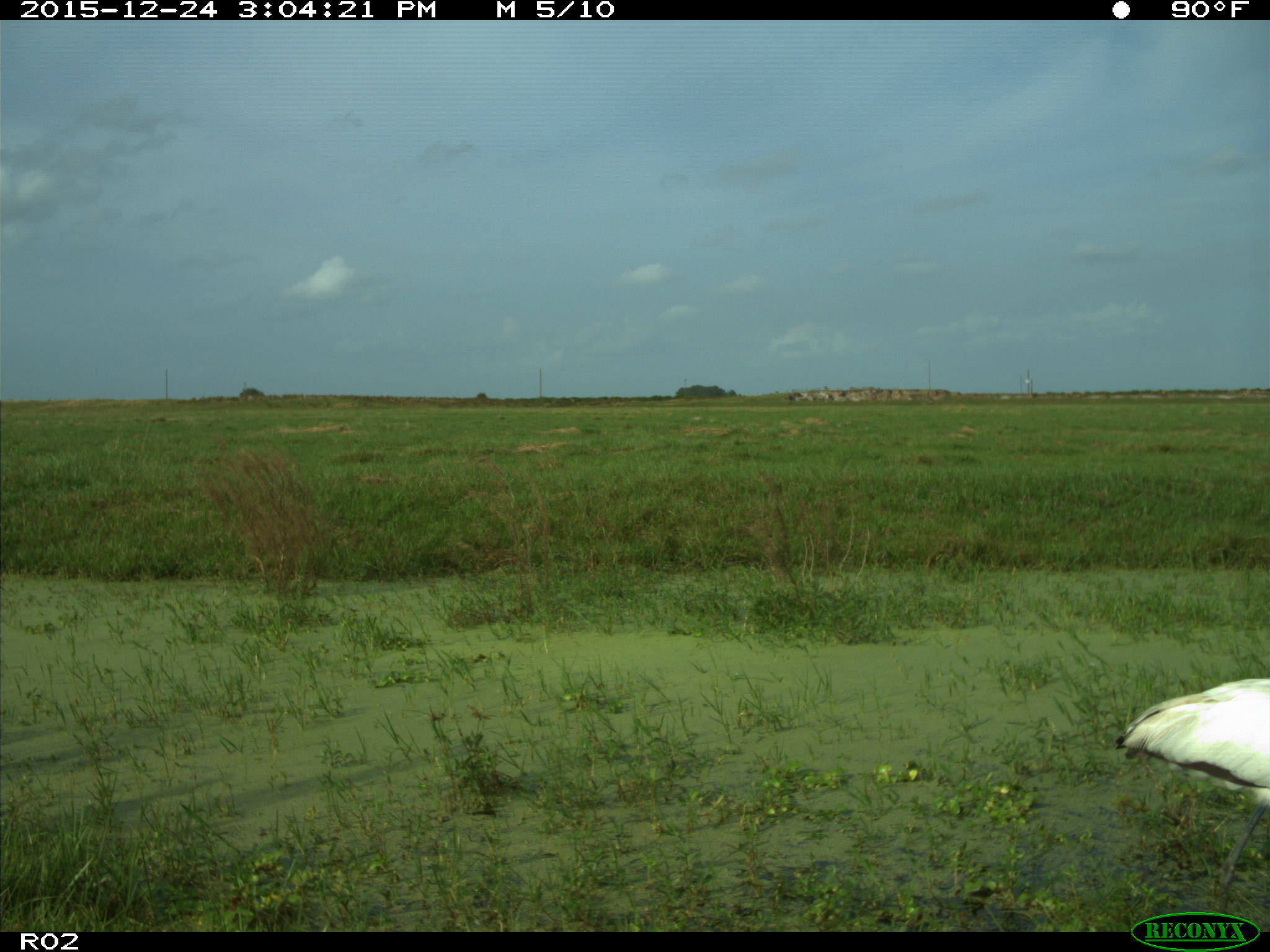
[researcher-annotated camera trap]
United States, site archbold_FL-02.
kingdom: Animalia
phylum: Chordata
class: Aves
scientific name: Aves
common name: birds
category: unidentified bird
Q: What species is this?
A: Unidentified bird (birds) (Aves).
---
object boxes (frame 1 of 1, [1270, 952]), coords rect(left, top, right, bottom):
animal: rect(1115, 677, 1269, 915)